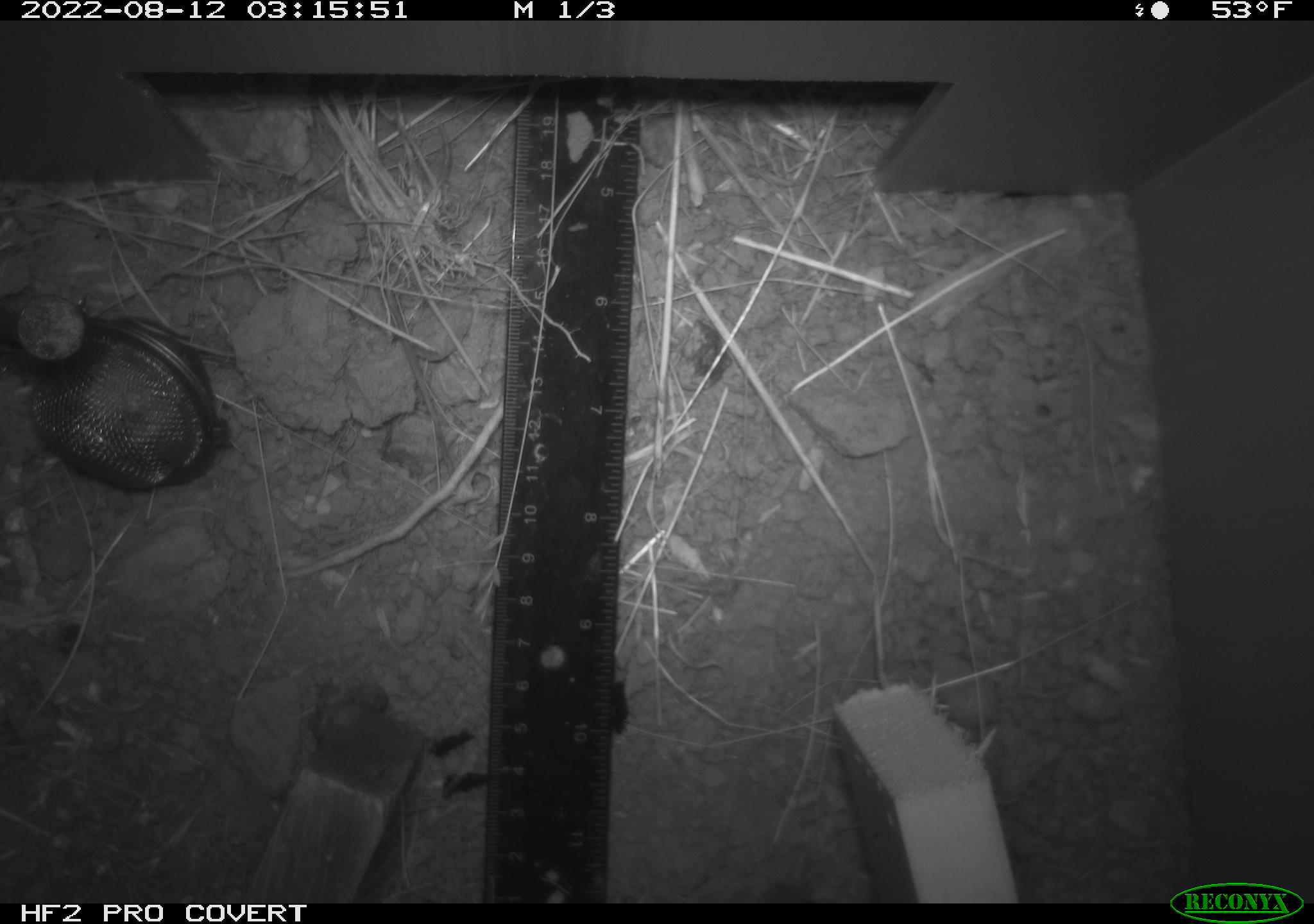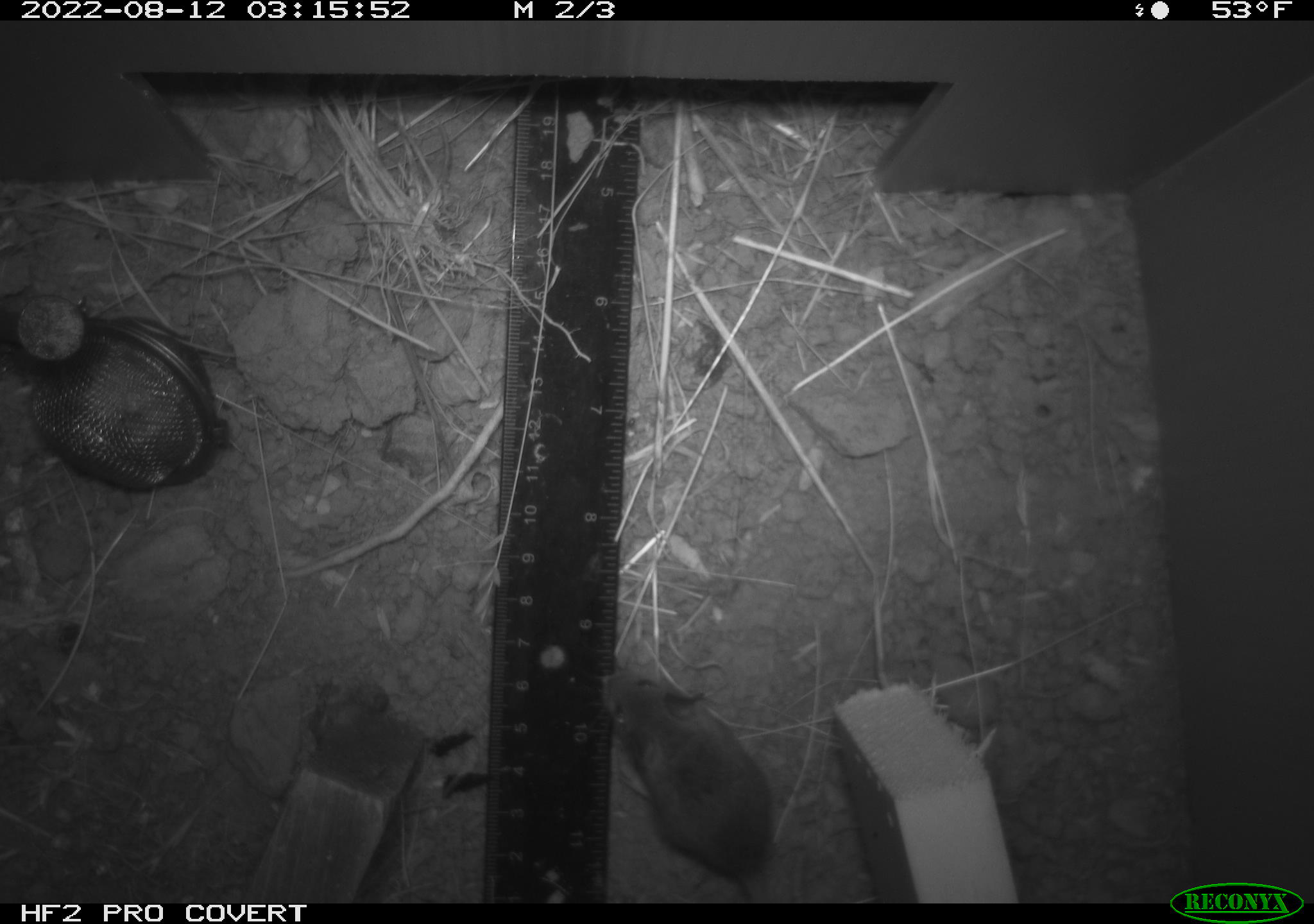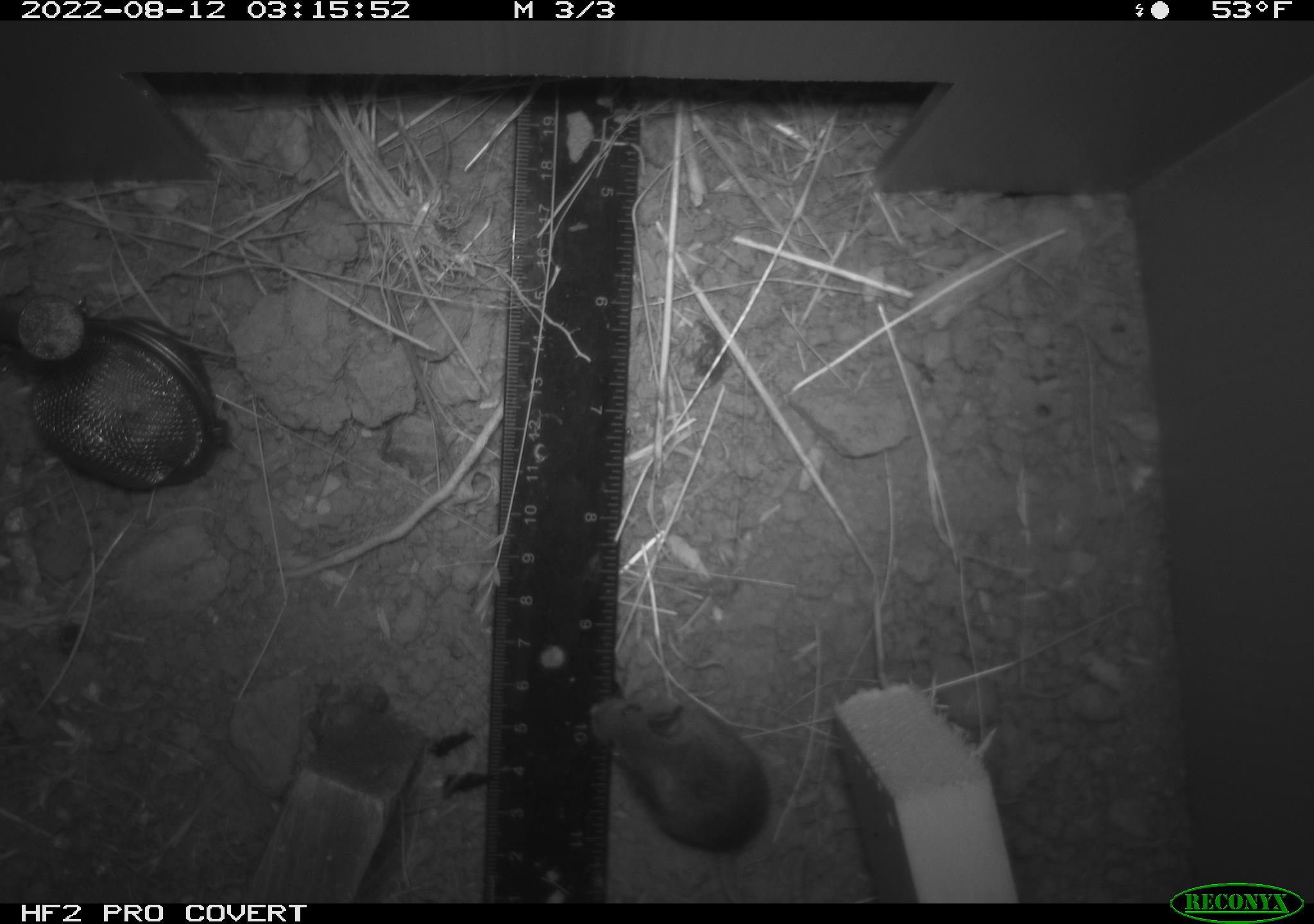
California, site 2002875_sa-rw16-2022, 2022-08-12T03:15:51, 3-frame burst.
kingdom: Animalia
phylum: Chordata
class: Mammalia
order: Rodentia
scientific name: Rodentia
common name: mouse species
Mouse species (Rodentia).